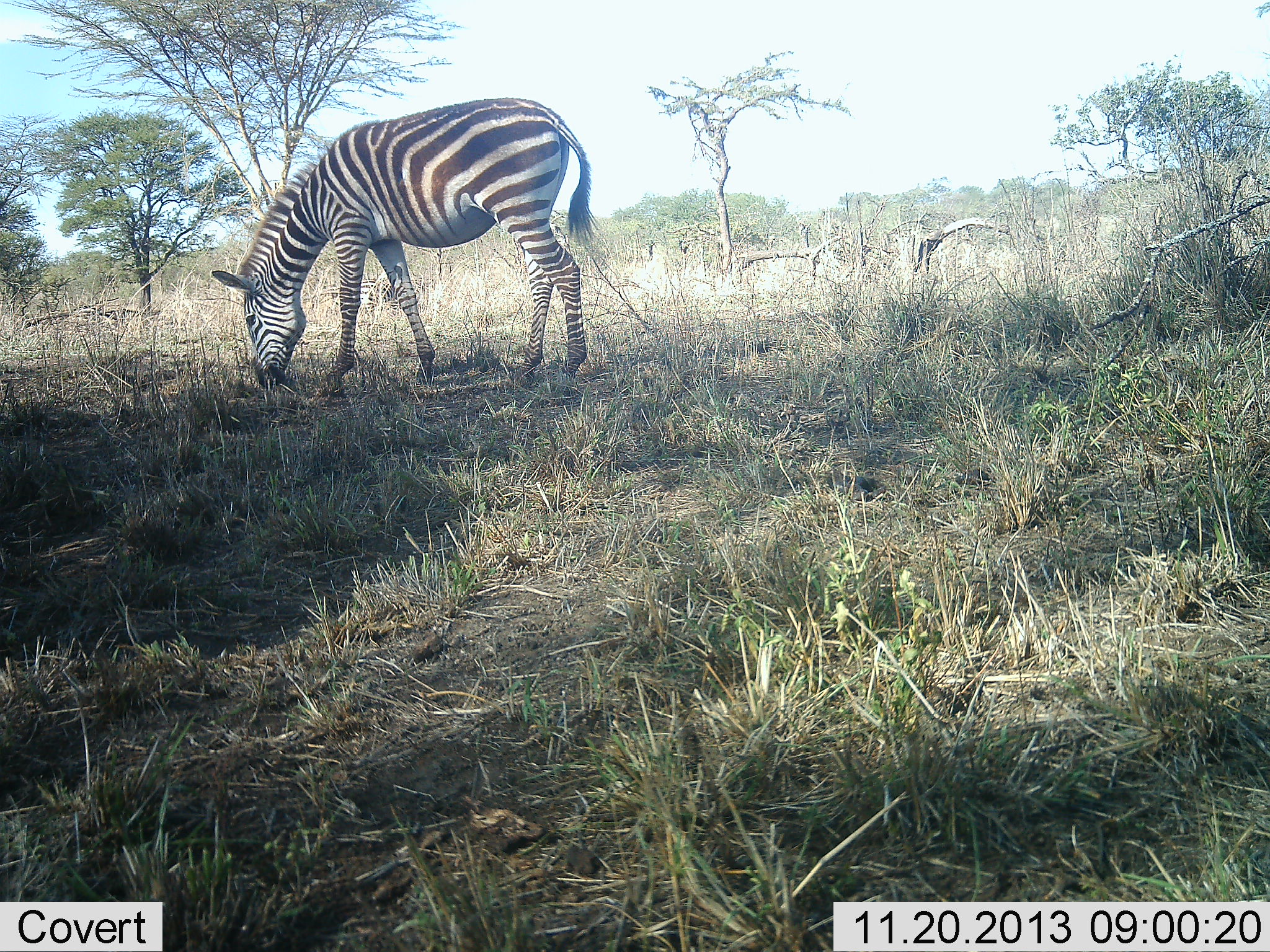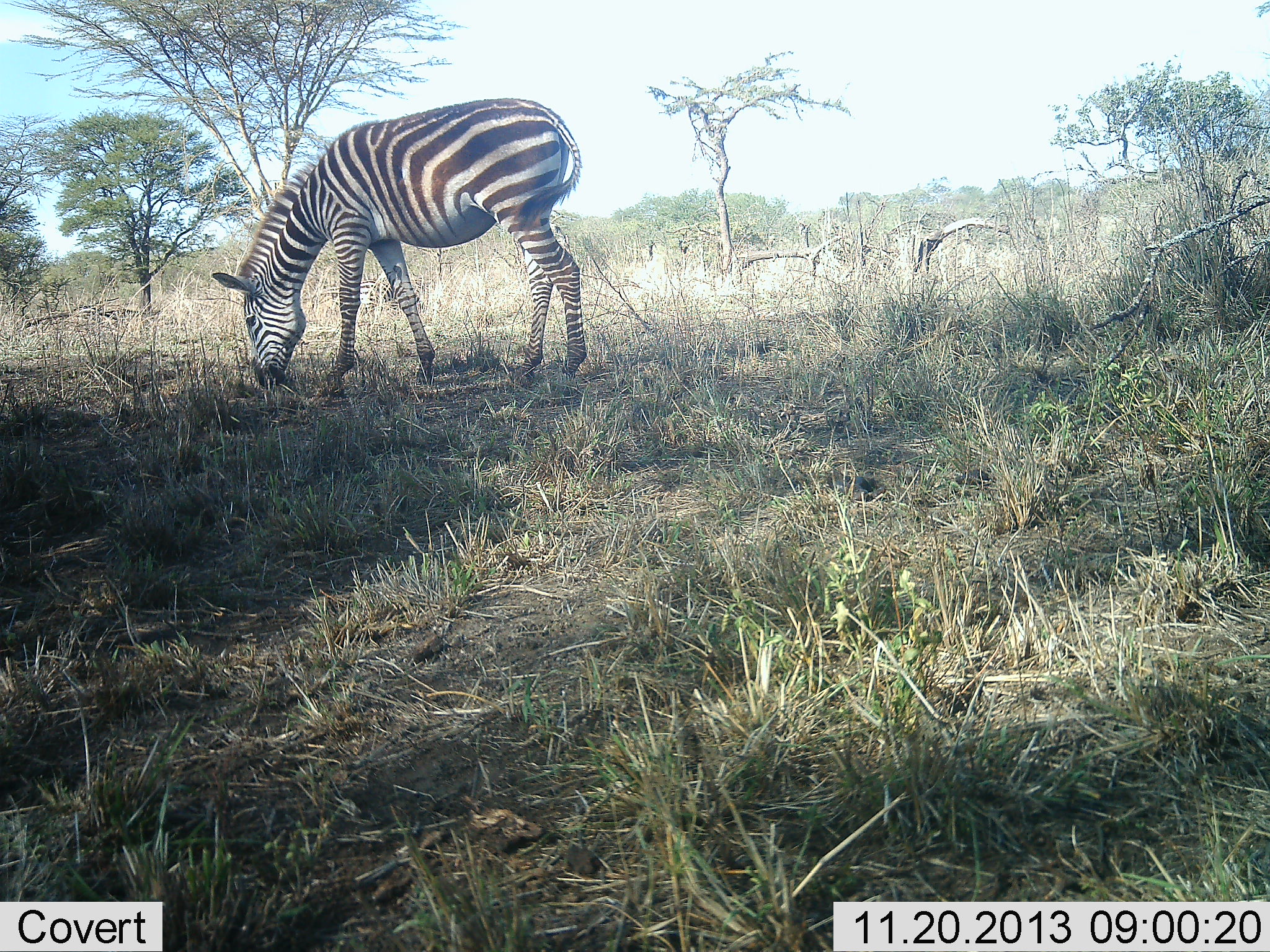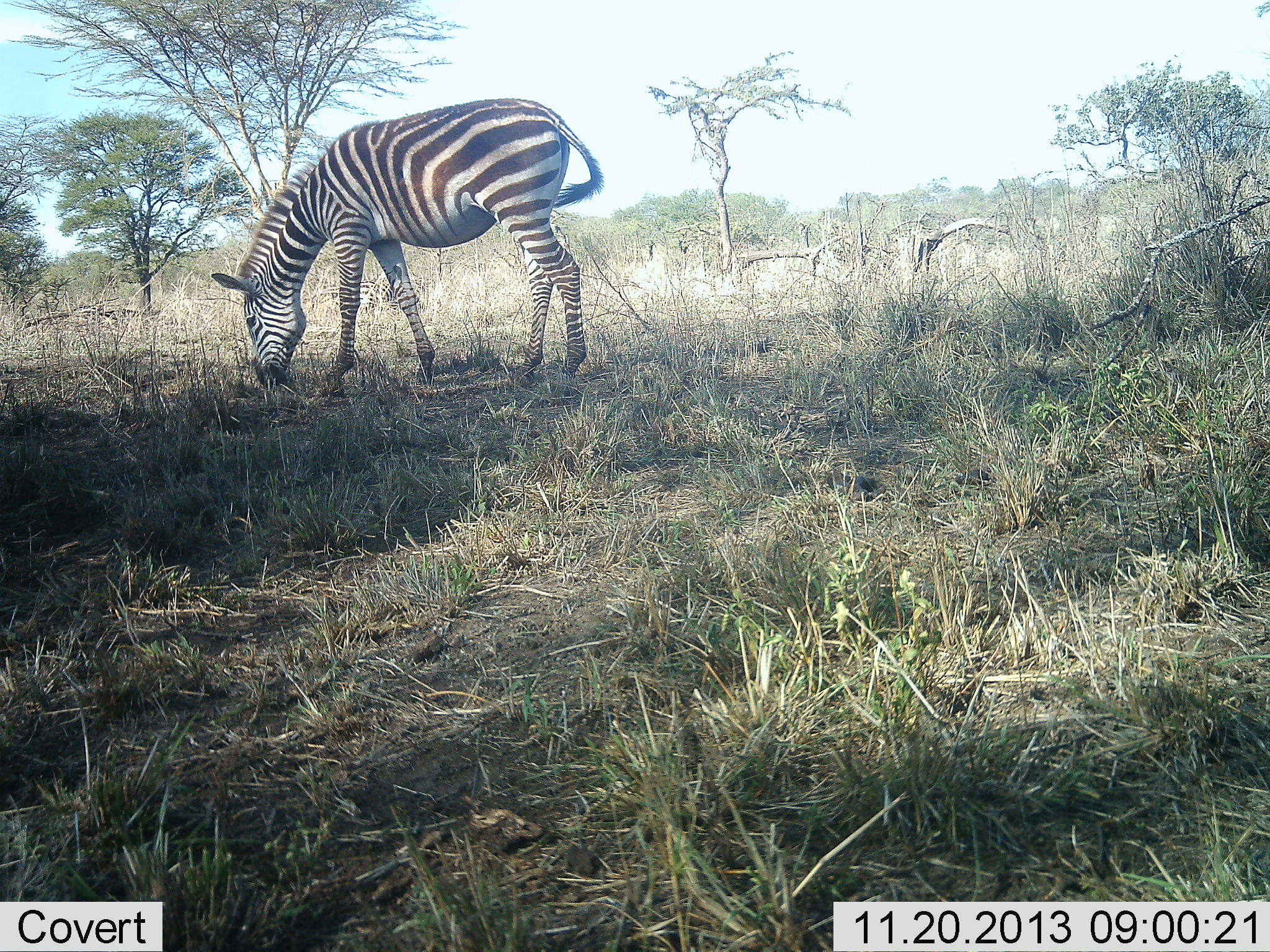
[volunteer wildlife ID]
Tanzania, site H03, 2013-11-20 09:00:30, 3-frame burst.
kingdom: Animalia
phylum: Chordata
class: Mammalia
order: Perissodactyla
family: Equidae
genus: Equus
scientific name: Equus quagga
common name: plains zebra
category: zebra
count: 1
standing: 30%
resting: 0%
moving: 0%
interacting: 0%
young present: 0%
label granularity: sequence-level